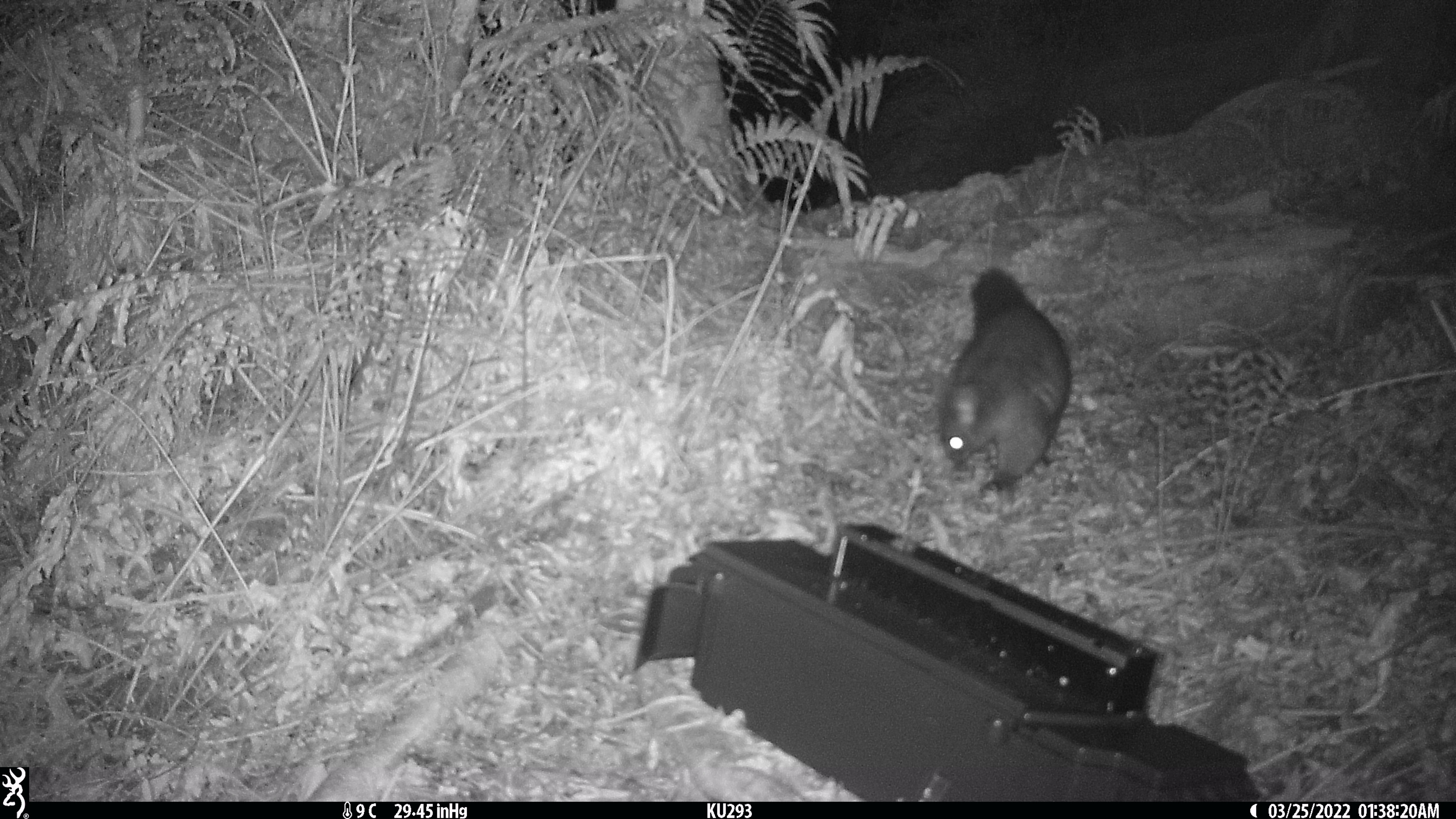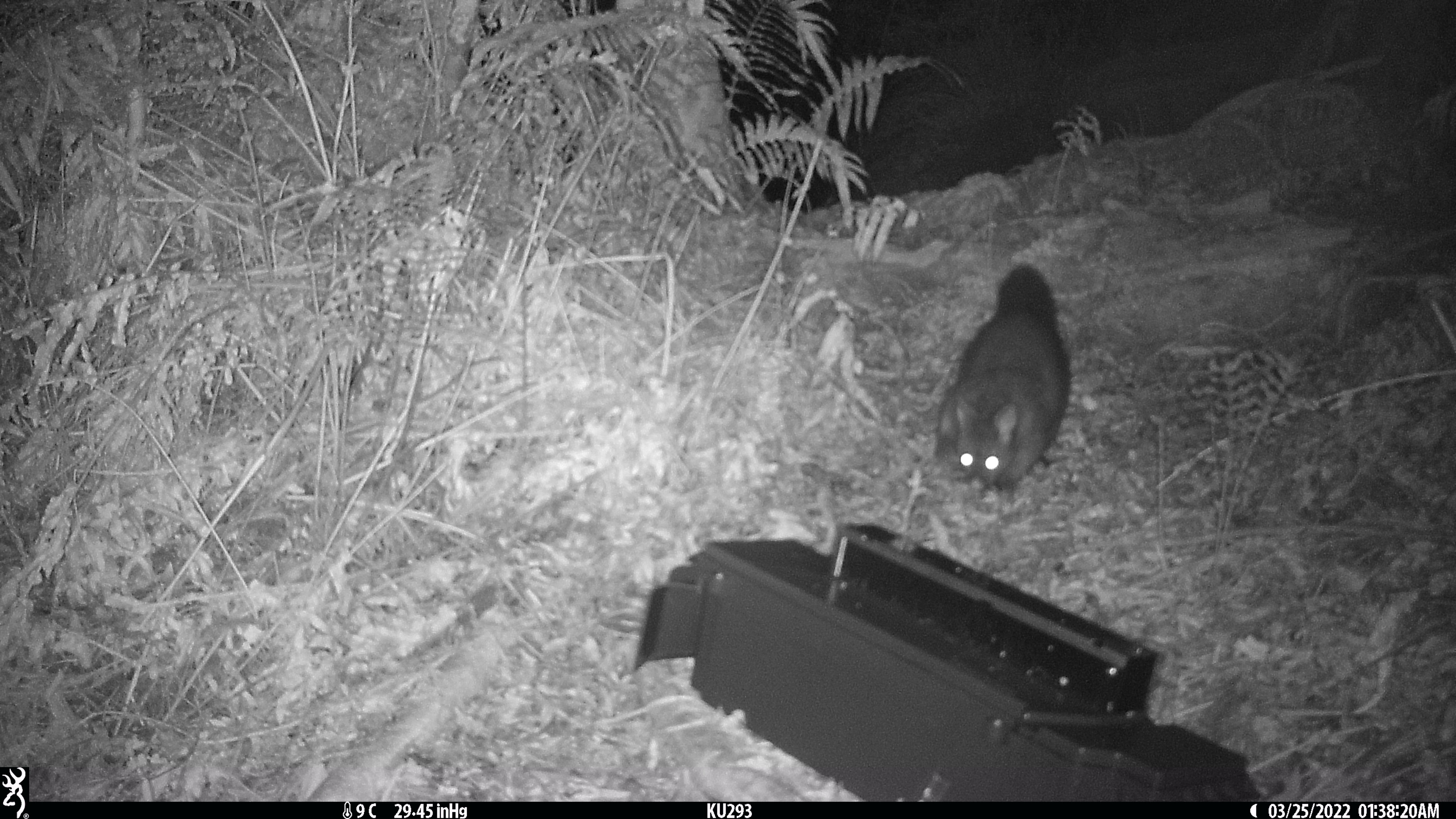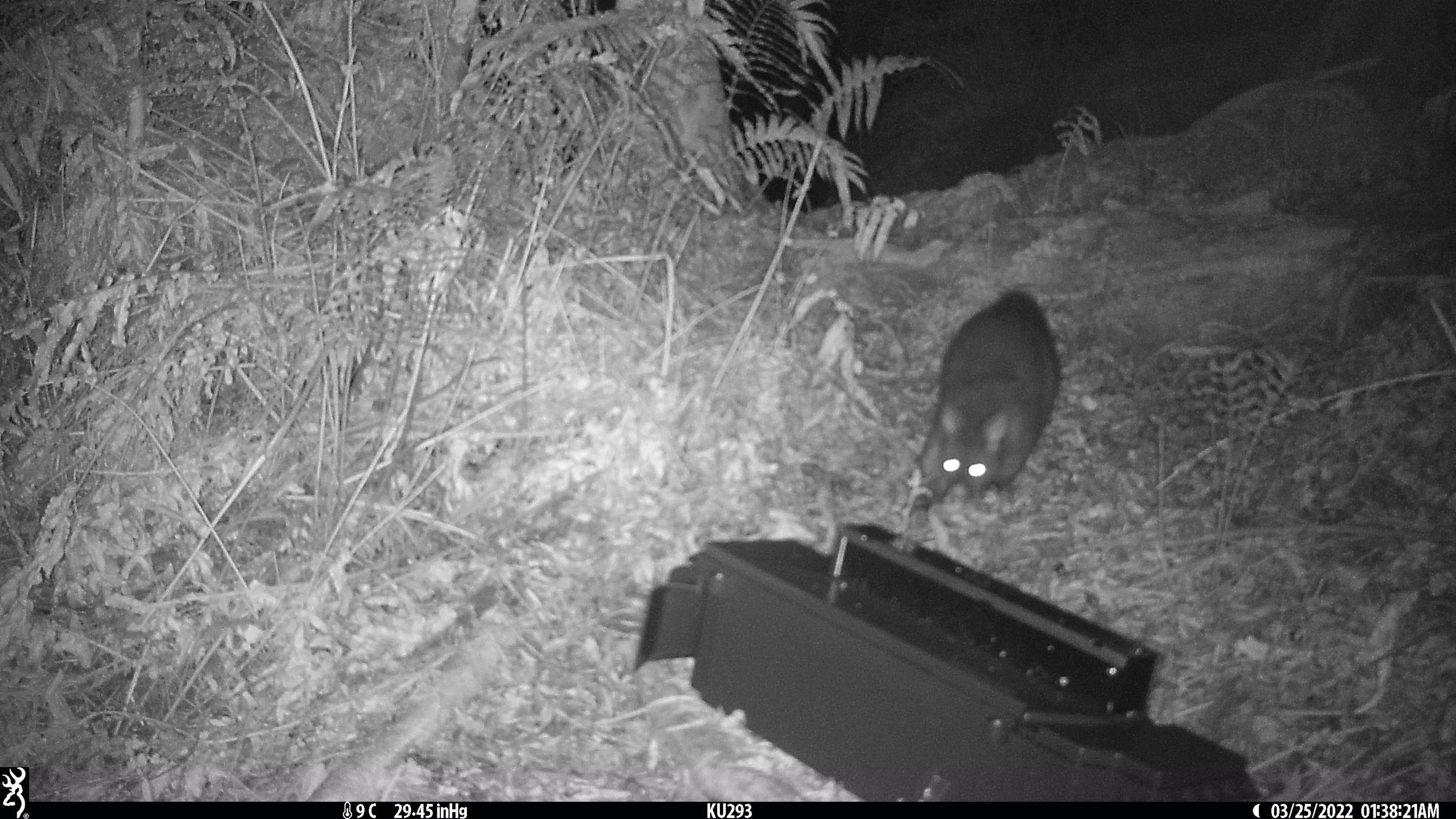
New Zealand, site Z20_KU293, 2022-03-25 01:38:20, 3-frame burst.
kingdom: Animalia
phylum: Chordata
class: Mammalia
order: Diprotodontia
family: Phalangeridae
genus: Trichosurus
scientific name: Trichosurus vulpecula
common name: common brushtail possum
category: possum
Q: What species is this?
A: Possum (common brushtail possum) (Trichosurus vulpecula).